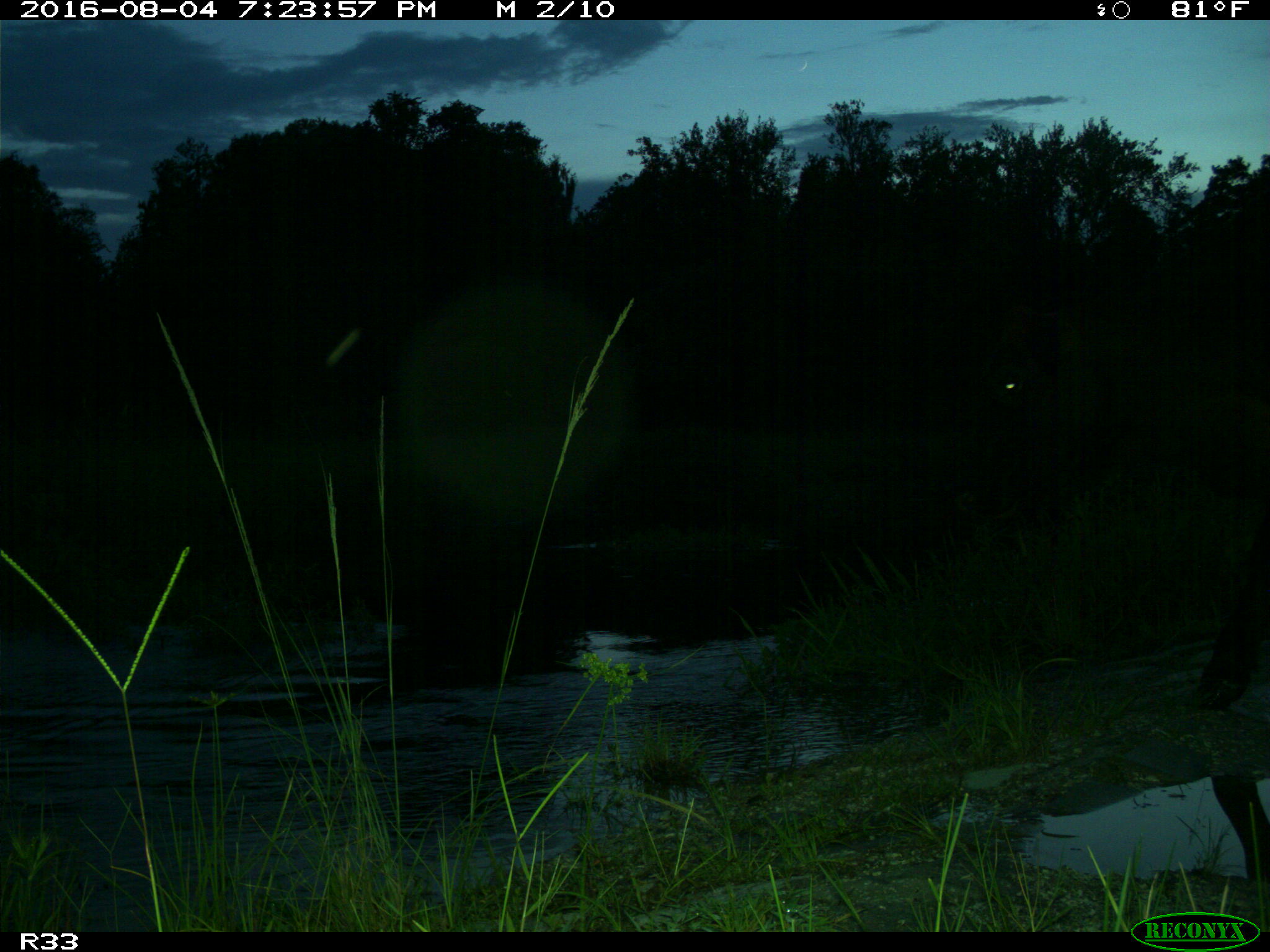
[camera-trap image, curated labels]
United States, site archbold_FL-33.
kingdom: Animalia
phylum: Chordata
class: Mammalia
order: Artiodactyla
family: Bovidae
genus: Bos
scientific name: Bos taurus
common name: domestic cow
Bos taurus (domestic cow).